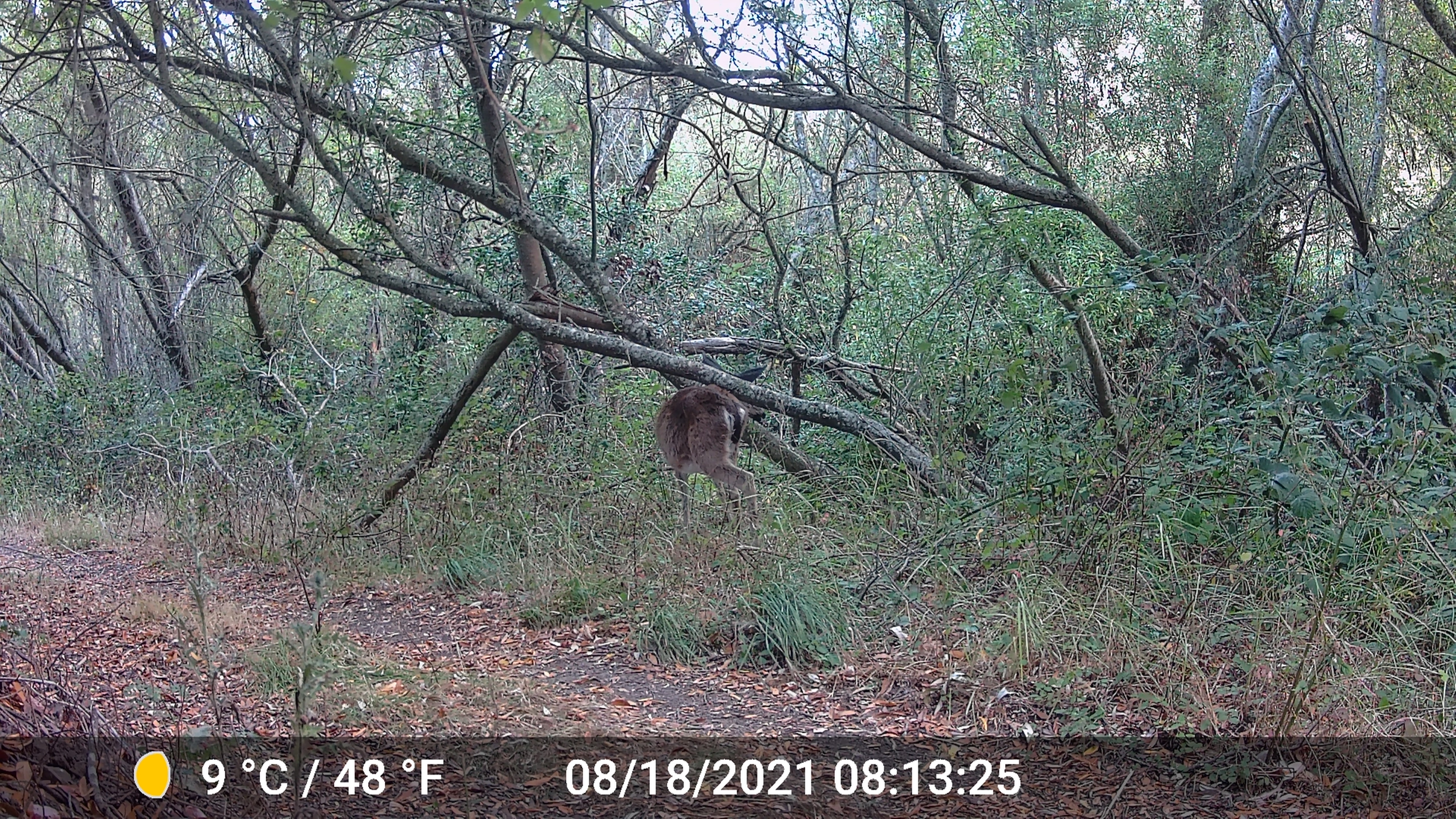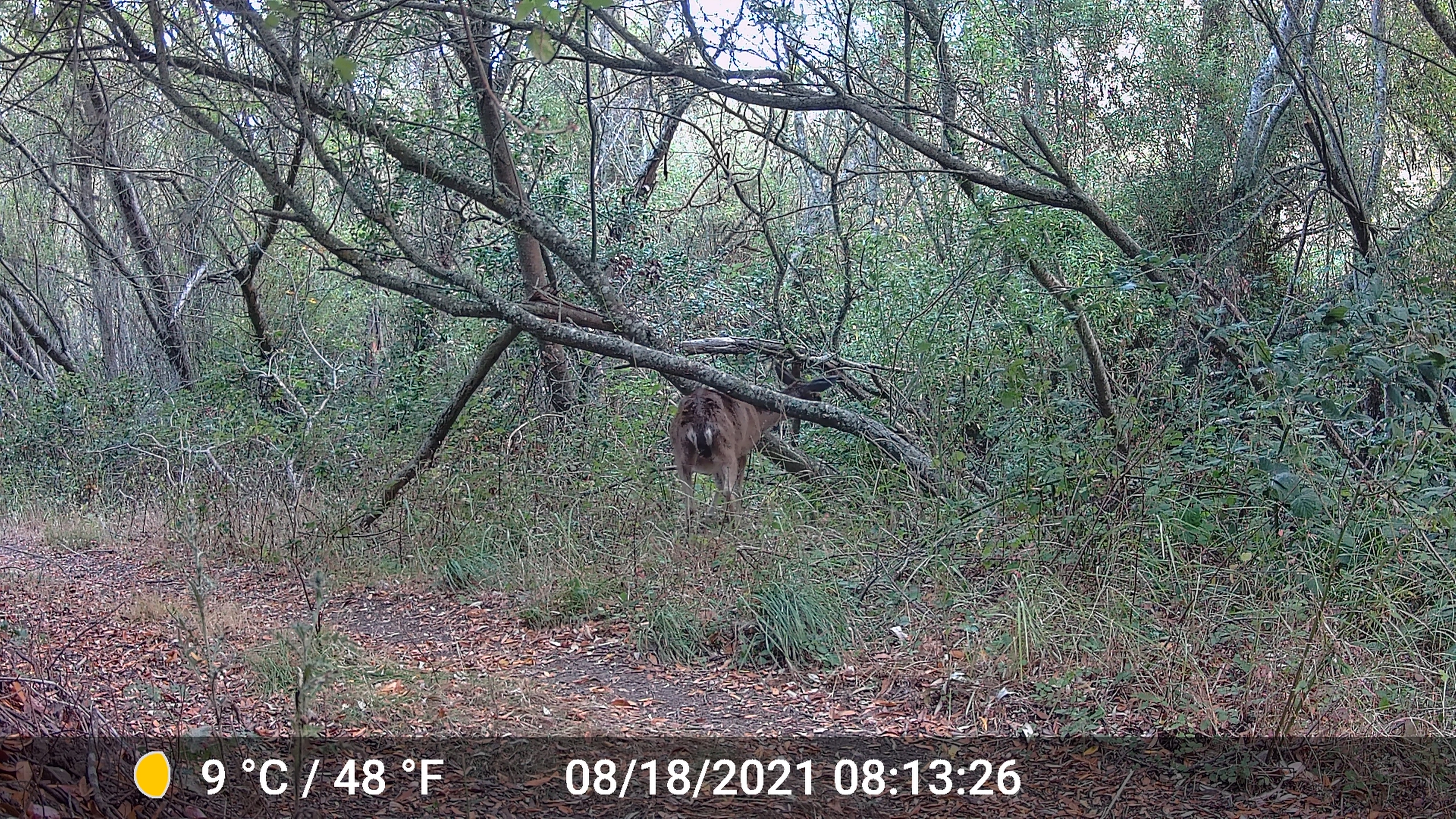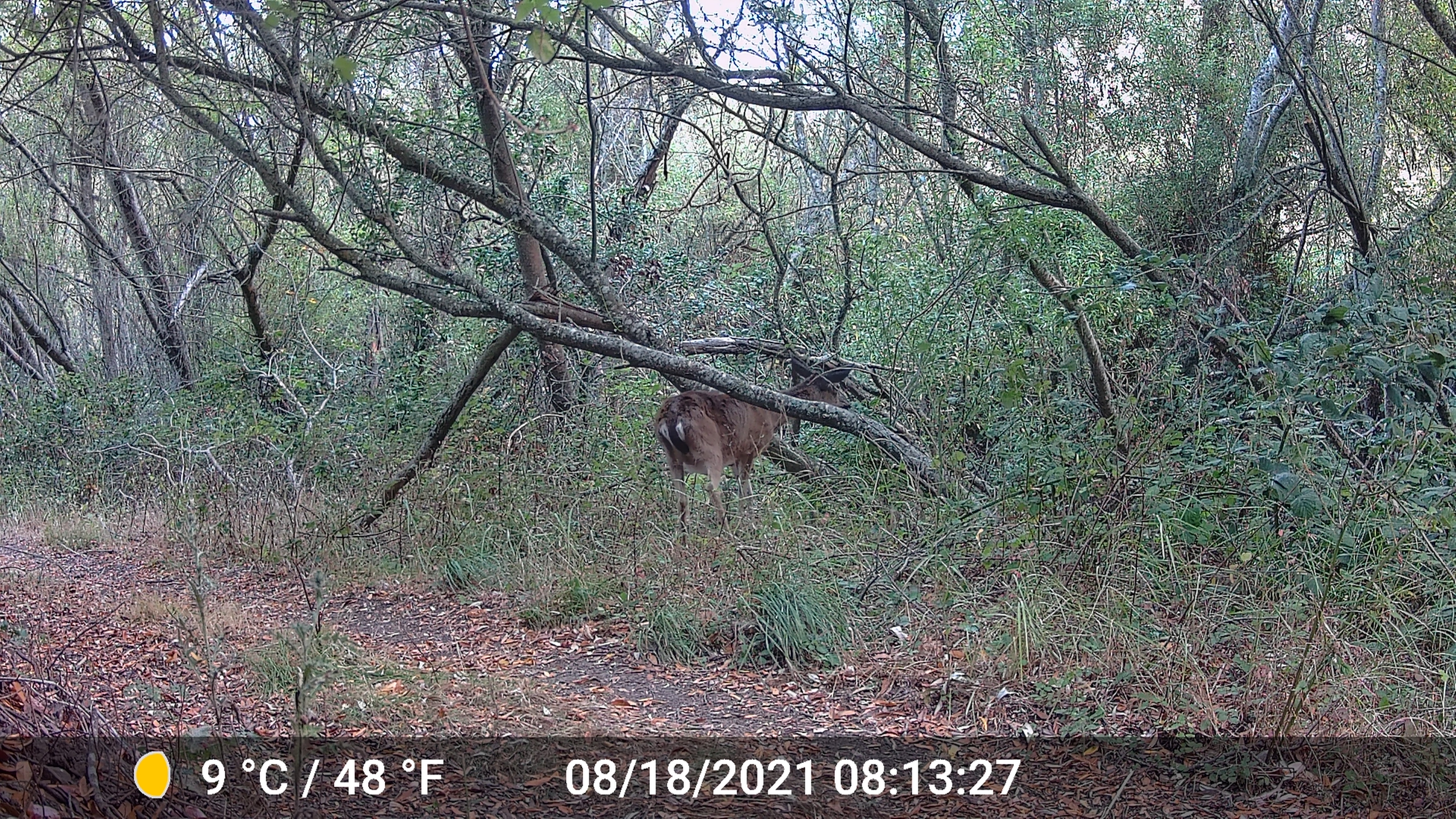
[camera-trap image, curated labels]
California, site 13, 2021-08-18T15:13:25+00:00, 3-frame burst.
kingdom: Animalia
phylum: Chordata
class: Mammalia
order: Artiodactyla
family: Cervidae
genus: Odocoileus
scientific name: Odocoileus hemionus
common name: mule deer